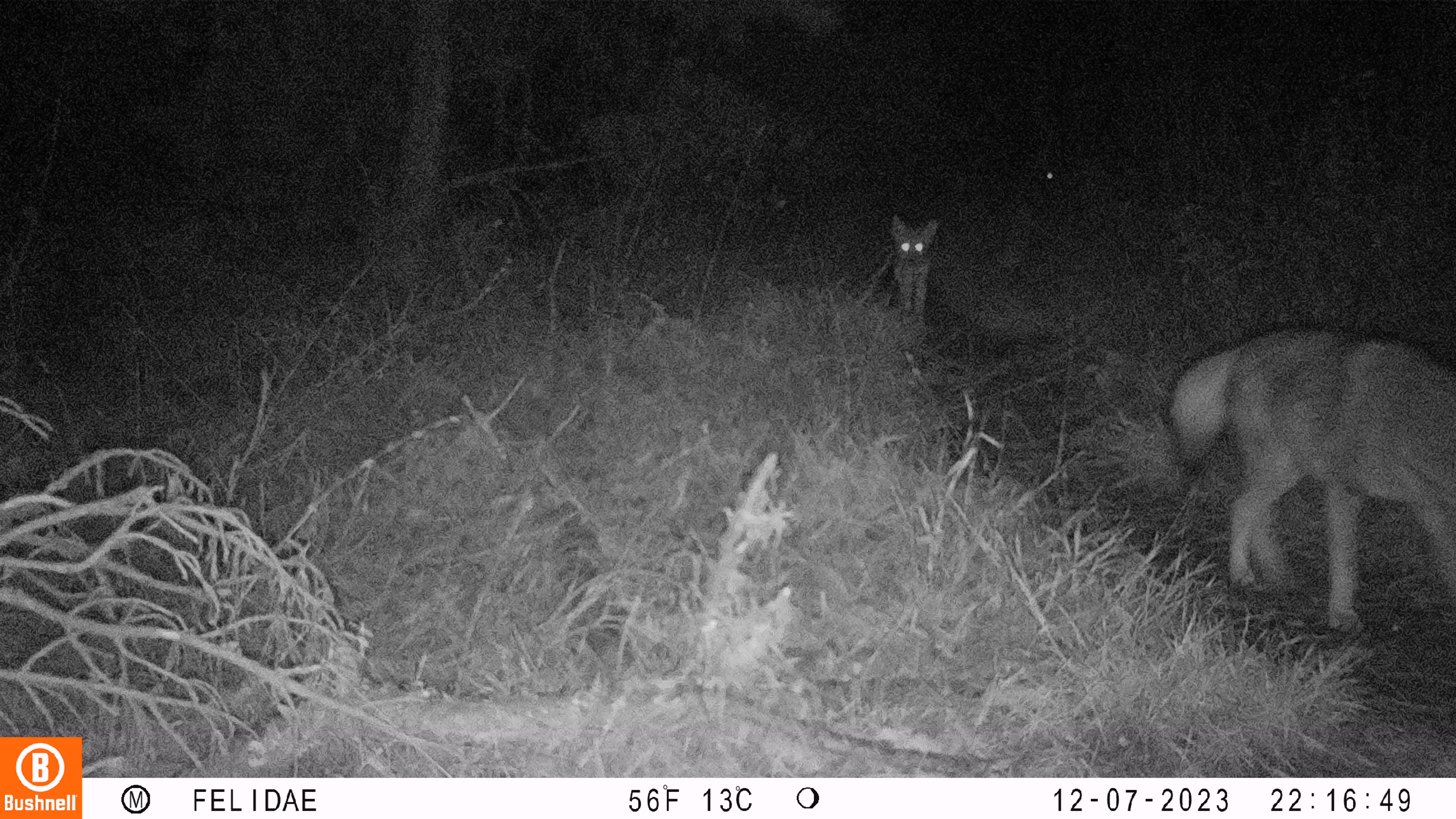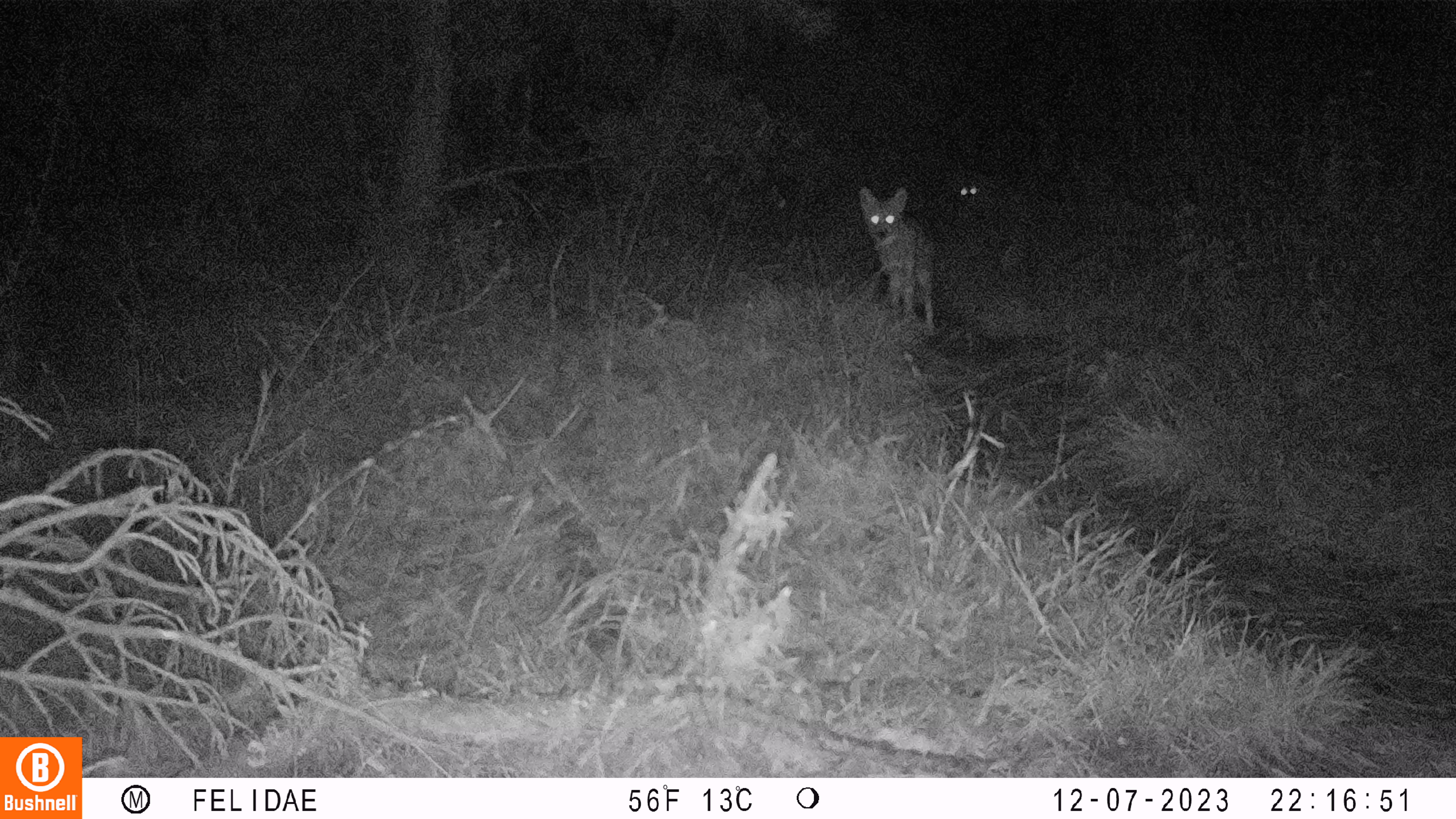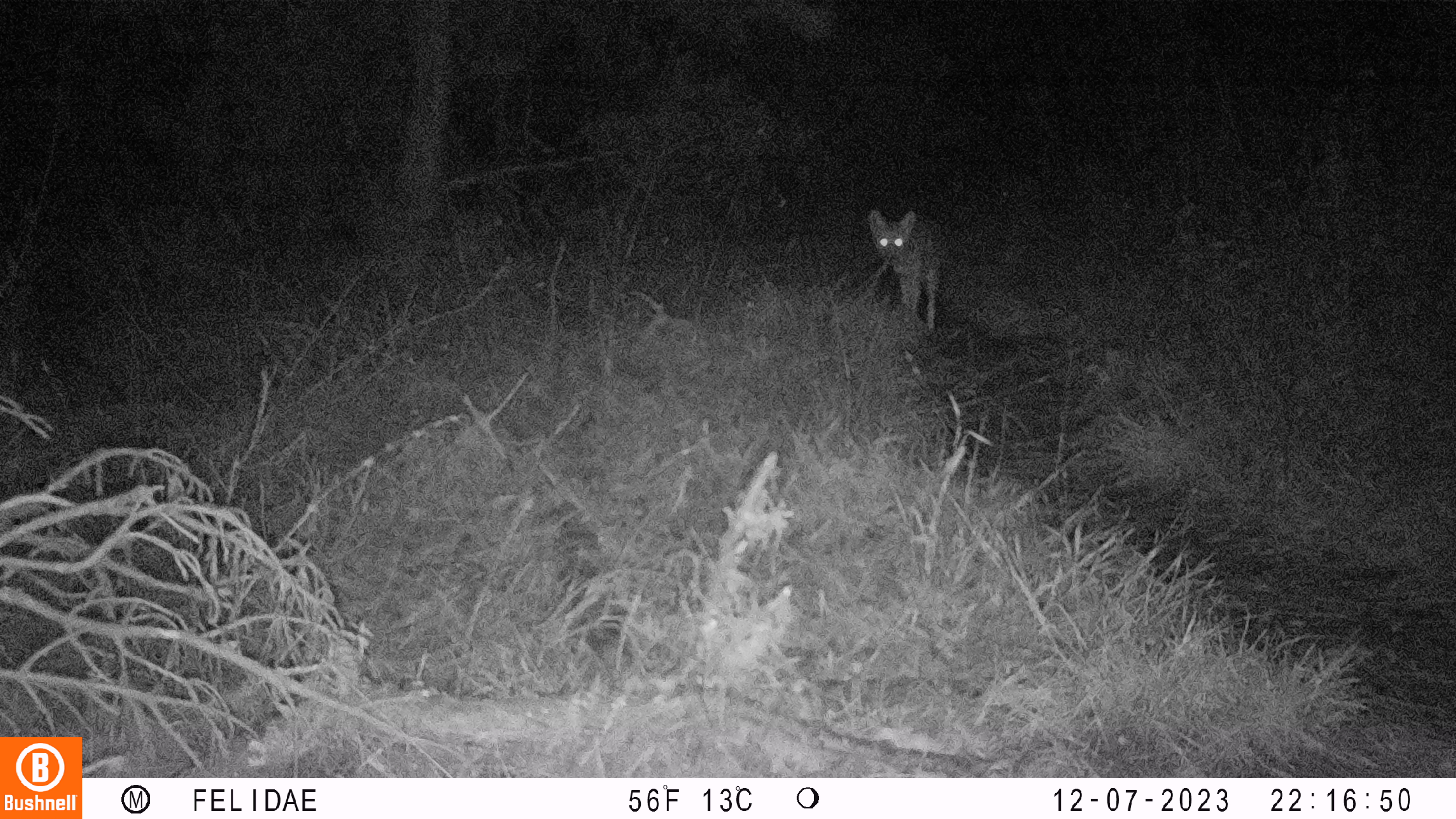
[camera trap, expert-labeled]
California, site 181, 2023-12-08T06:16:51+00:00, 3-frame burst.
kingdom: Animalia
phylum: Chordata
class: Mammalia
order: Carnivora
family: Canidae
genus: Canis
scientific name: Canis latrans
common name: coyote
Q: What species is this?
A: Coyote (Canis latrans).